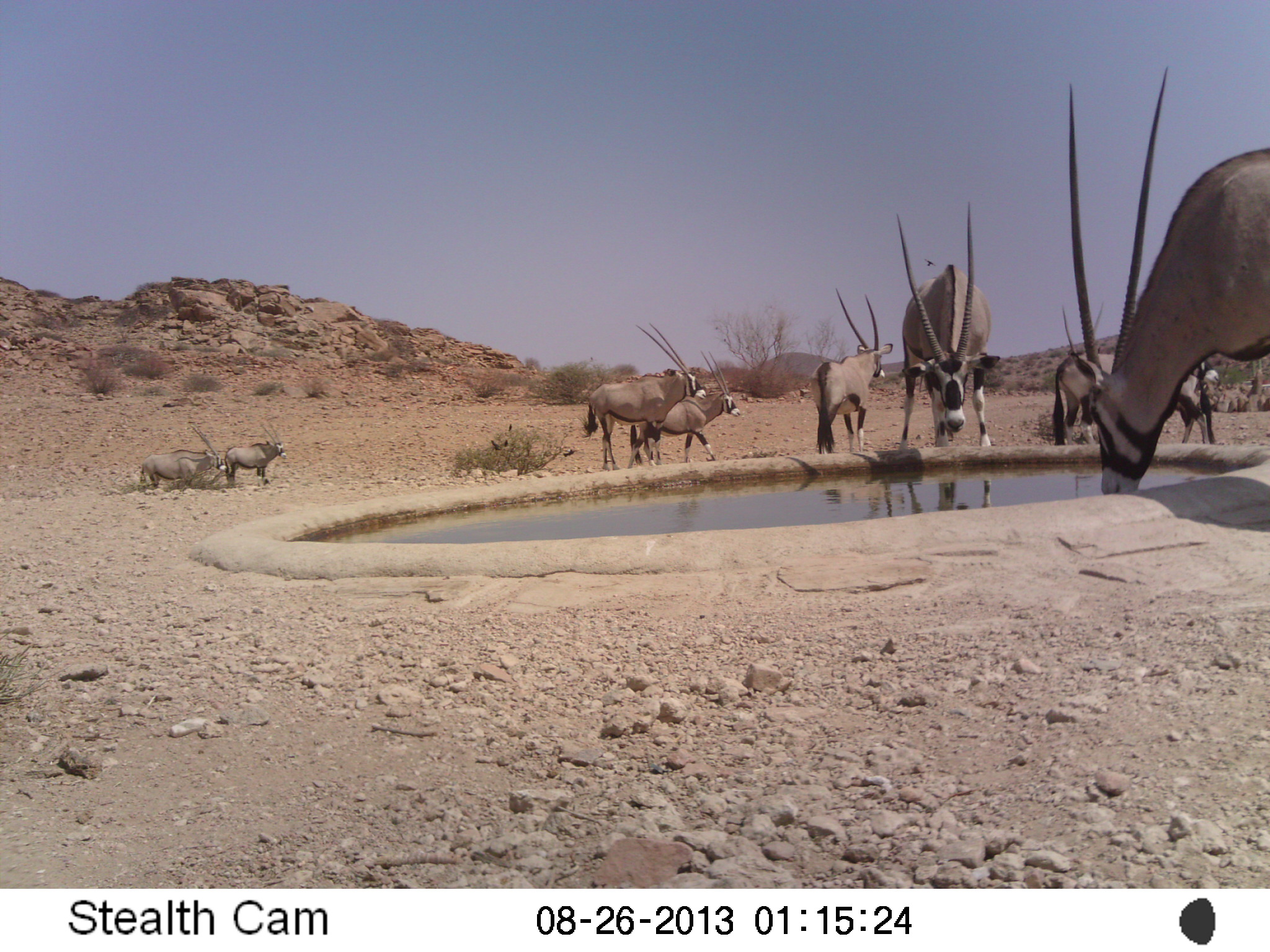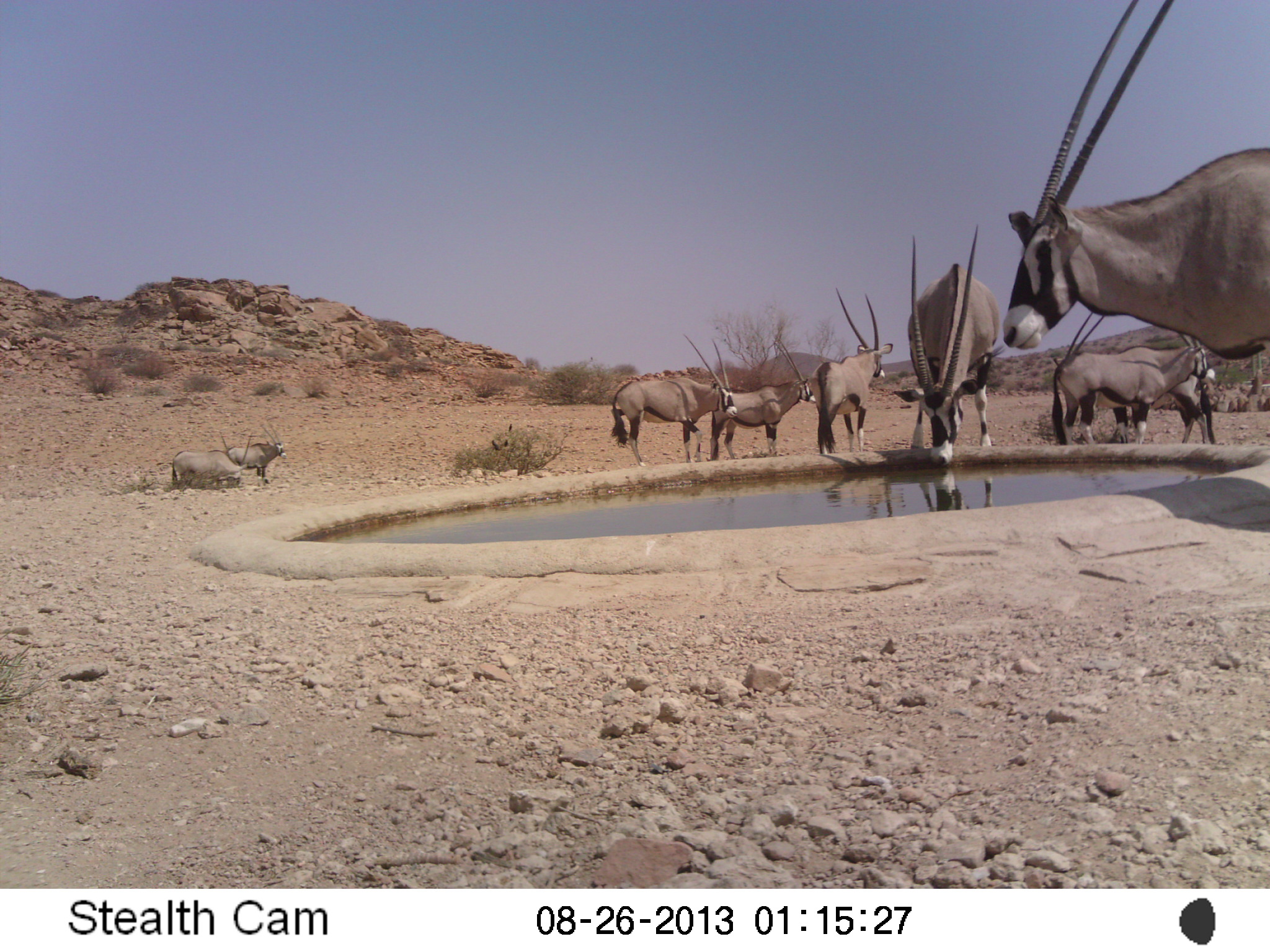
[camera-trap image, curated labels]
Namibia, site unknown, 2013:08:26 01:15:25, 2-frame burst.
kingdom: Animalia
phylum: Chordata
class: Mammalia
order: Artiodactyla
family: Bovidae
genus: Oryx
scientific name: Oryx gazella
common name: gemsbok